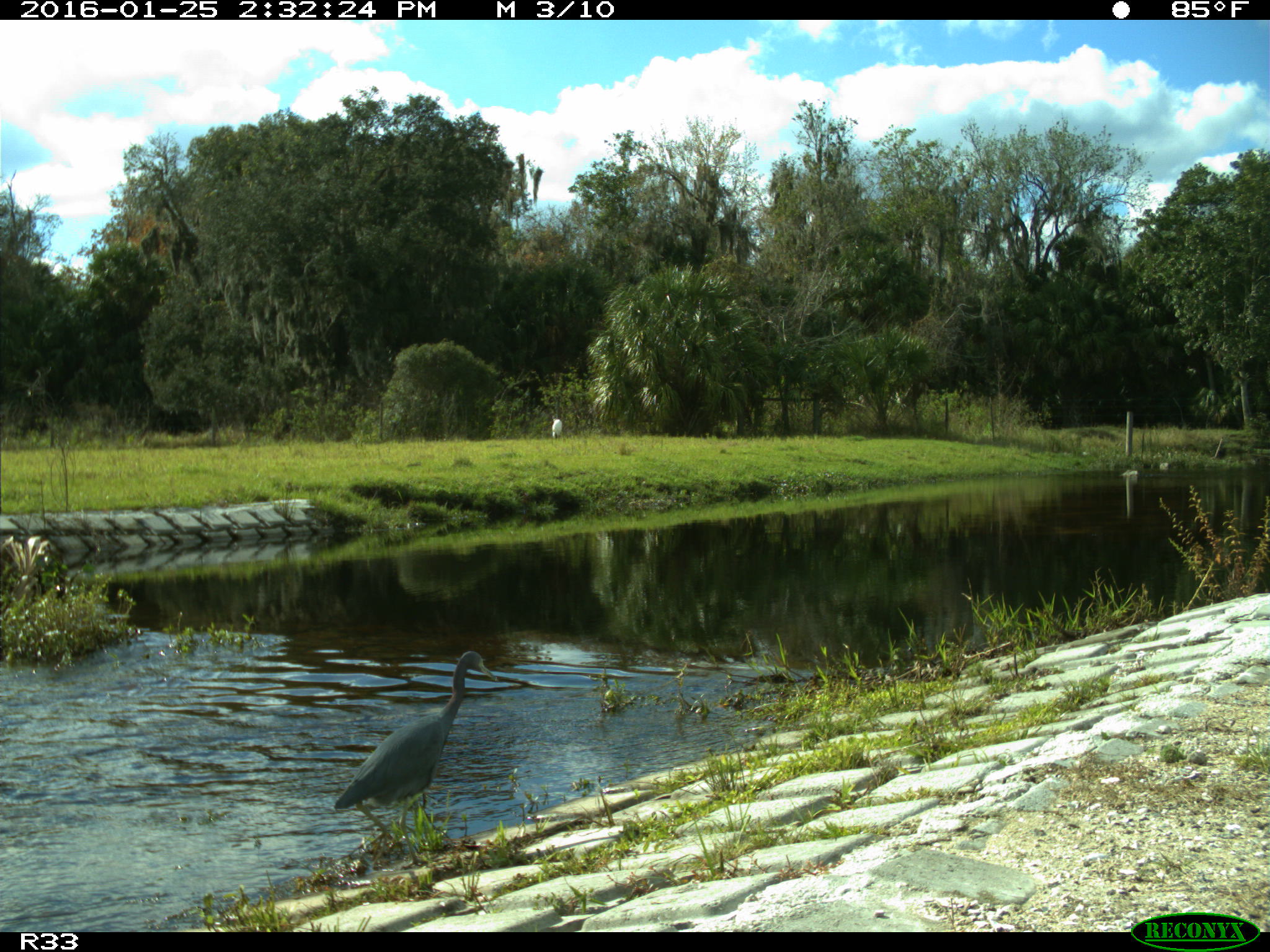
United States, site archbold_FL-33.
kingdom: Animalia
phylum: Chordata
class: Aves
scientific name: Aves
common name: birds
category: unidentified bird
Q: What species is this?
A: Unidentified bird (birds) (Aves).